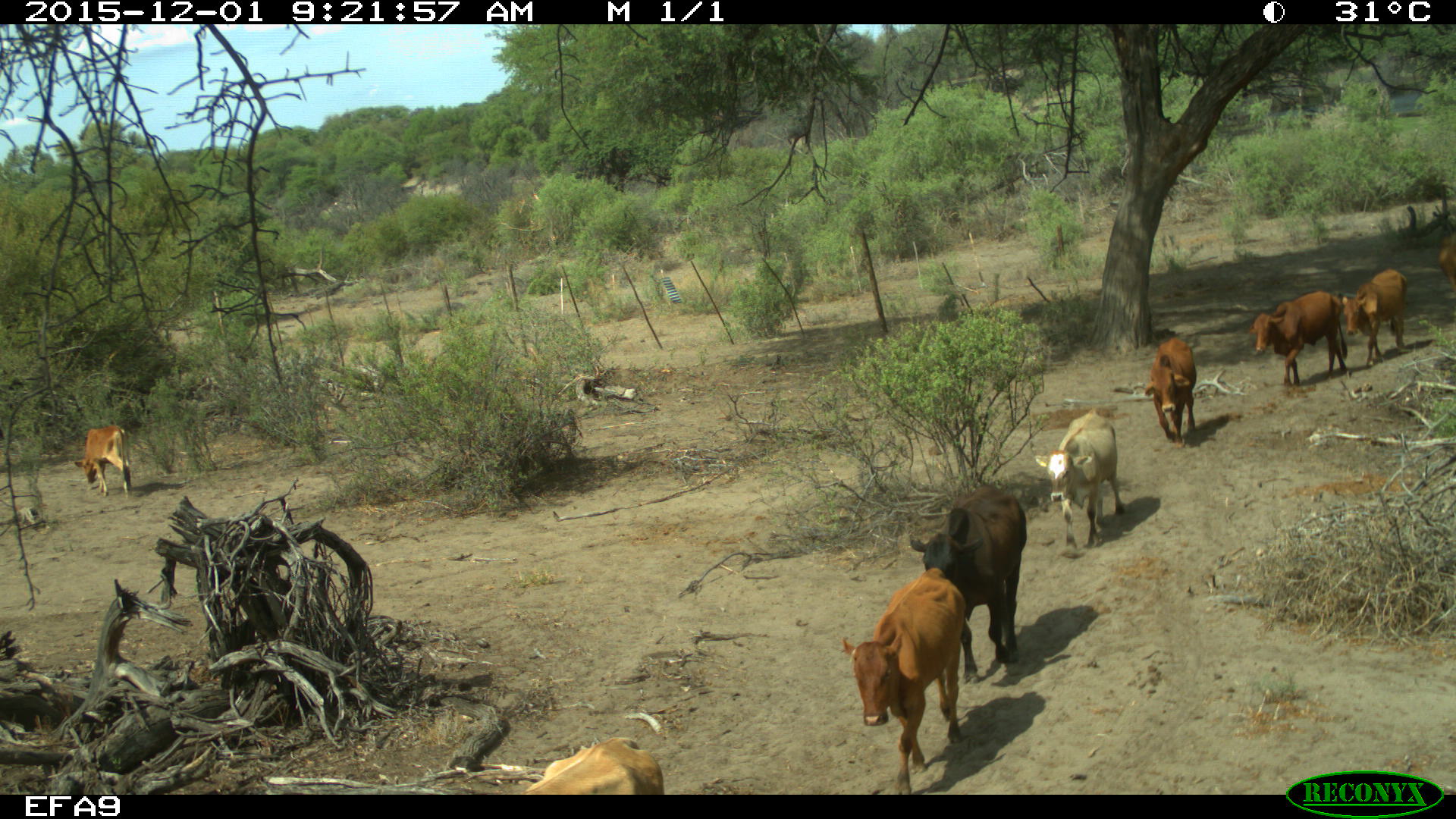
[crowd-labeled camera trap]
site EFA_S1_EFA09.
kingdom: Animalia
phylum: Chordata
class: Mammalia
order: Artiodactyla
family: Bovidae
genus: Bos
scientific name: Bos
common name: cattle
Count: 8.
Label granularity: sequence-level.